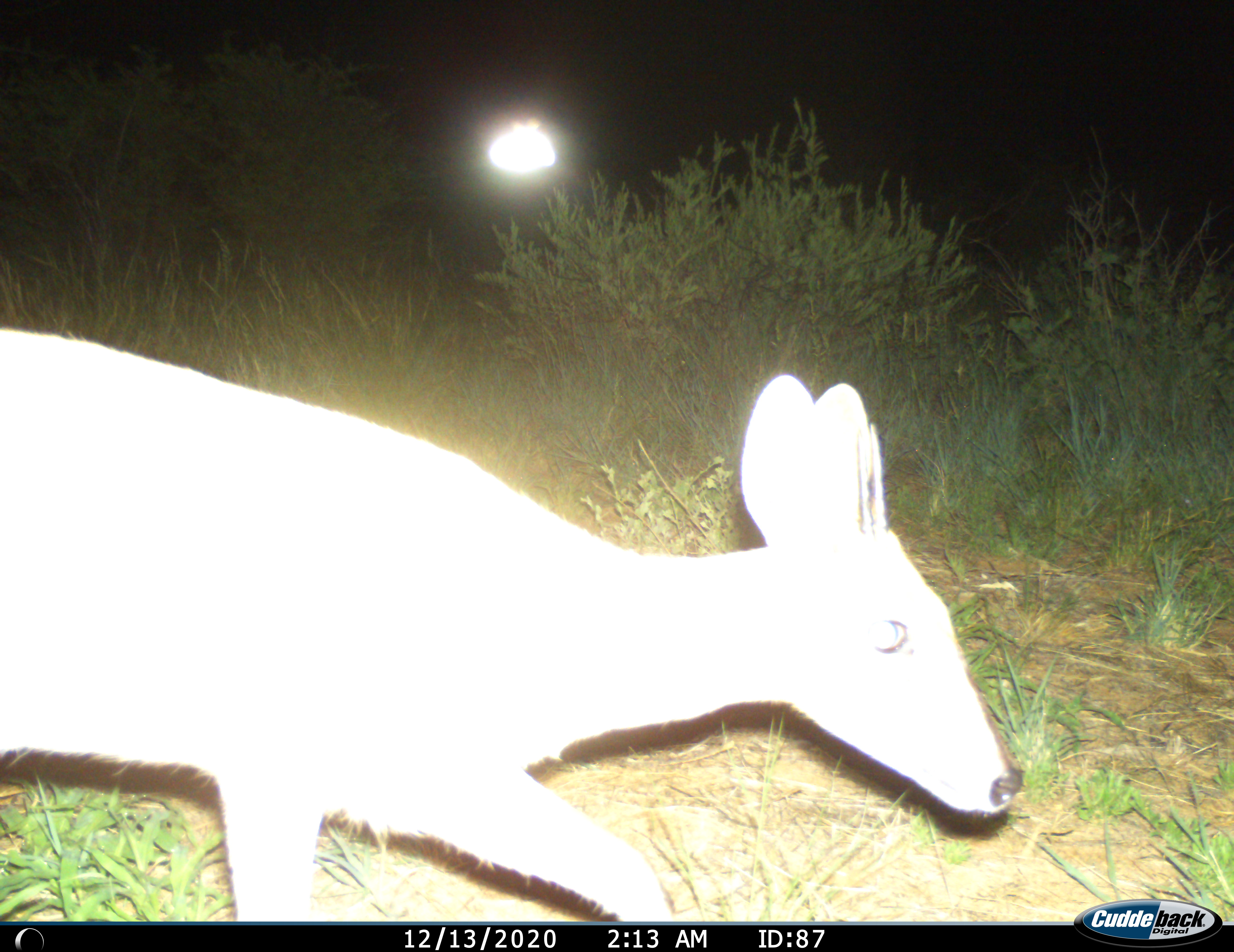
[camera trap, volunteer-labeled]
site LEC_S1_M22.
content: unidentified animal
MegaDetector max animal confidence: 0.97